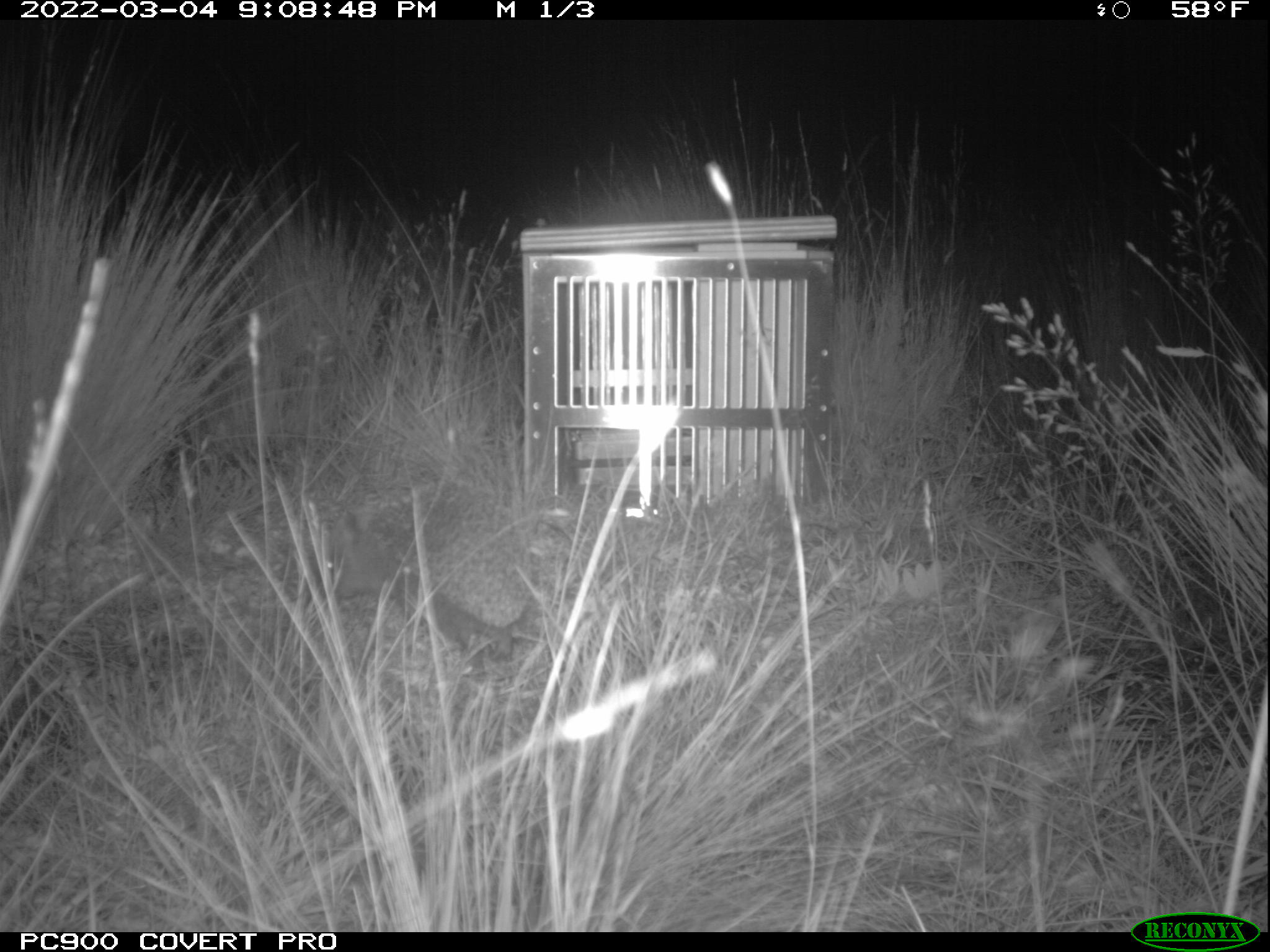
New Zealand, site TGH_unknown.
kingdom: Animalia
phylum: Chordata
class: Mammalia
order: Eulipotyphla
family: Erinaceidae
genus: Erinaceus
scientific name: Erinaceus europaeus europaeus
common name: european hedgehog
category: hedgehog